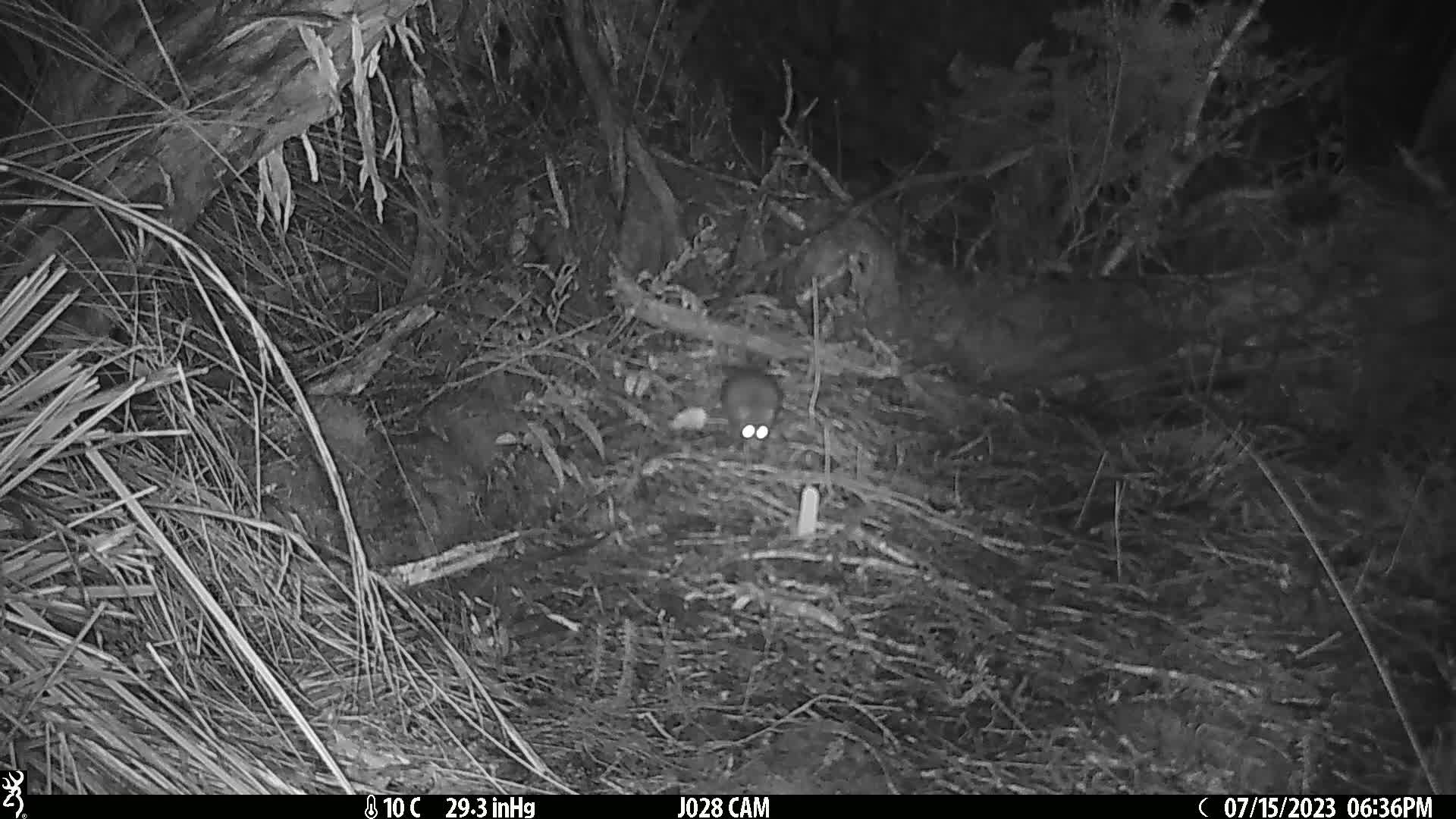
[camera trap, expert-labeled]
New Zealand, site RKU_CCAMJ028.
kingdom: Animalia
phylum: Chordata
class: Mammalia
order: Rodentia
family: Muridae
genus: Rattus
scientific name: Rattus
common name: rat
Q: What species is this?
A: Rat (Rattus).